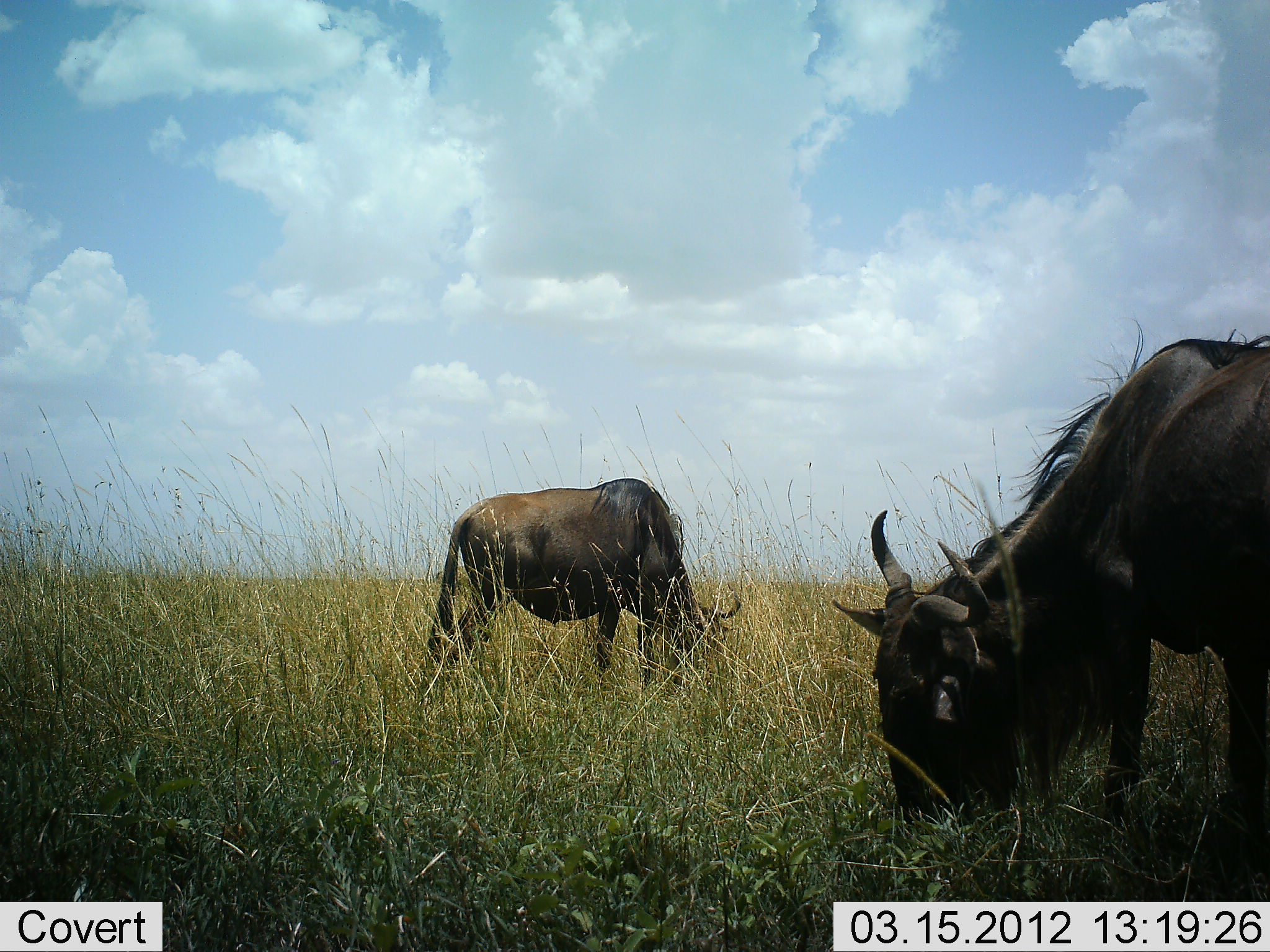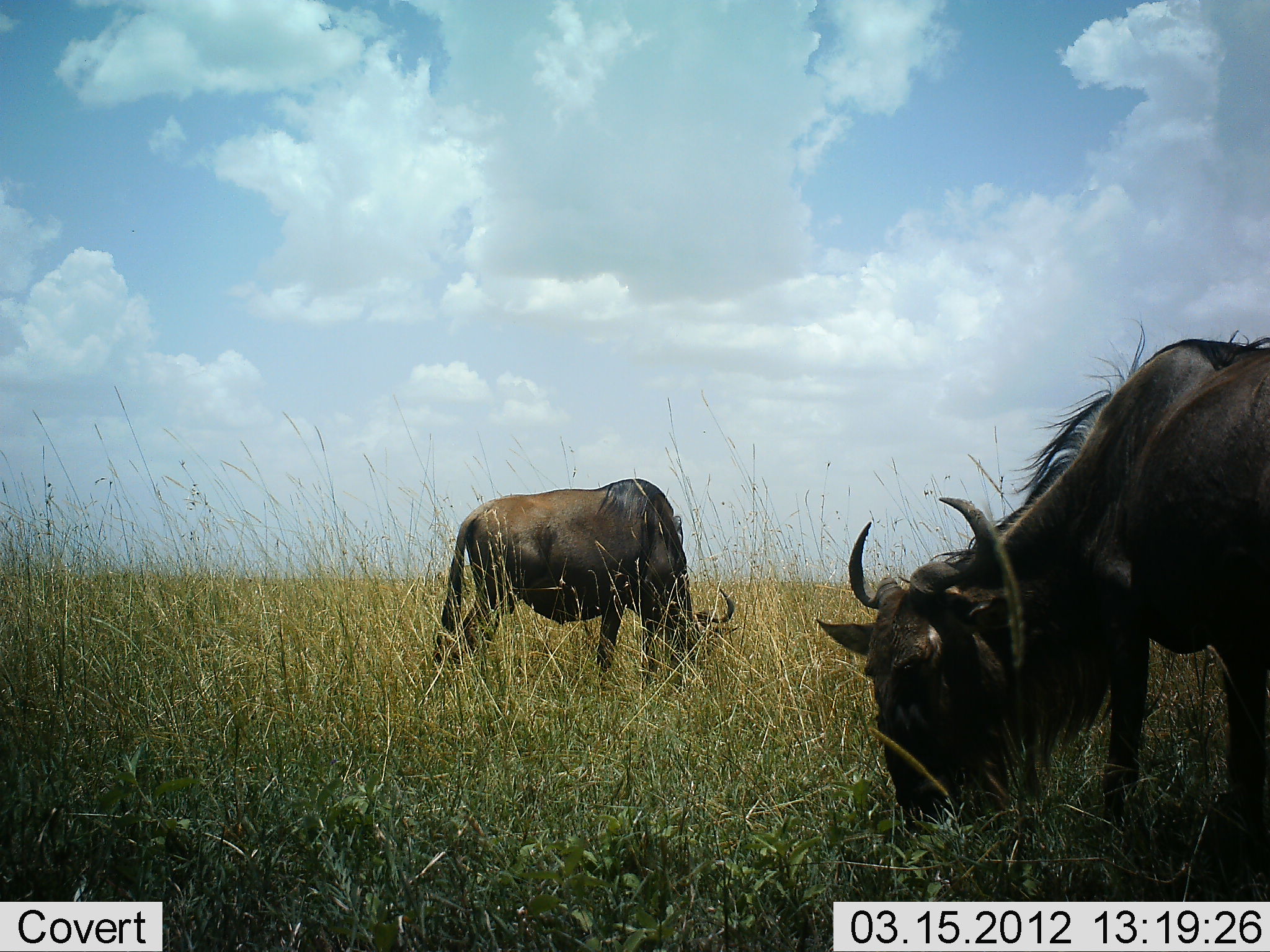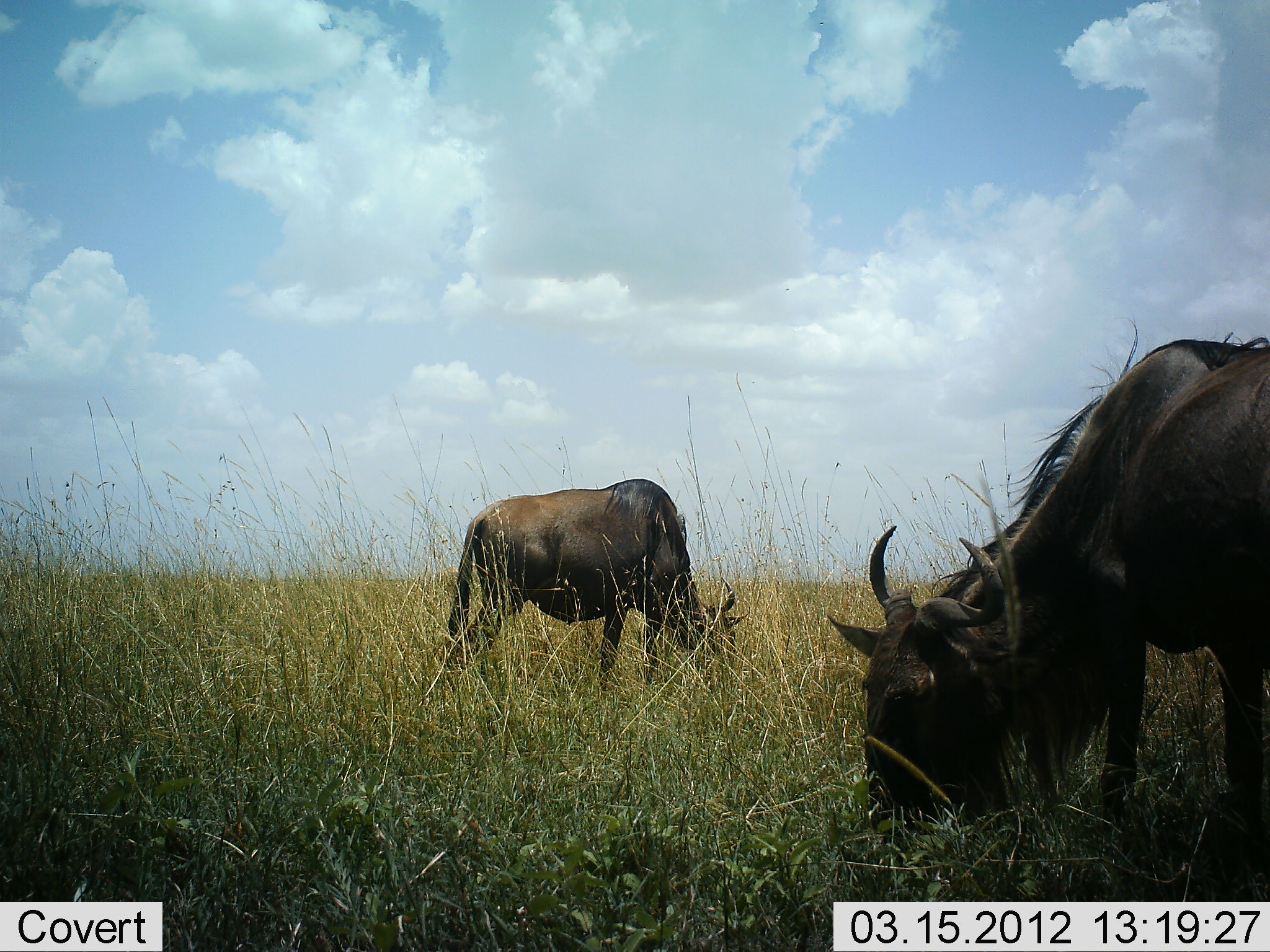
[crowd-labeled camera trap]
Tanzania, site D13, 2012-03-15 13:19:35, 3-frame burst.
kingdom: Animalia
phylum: Chordata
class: Mammalia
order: Artiodactyla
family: Bovidae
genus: Connochaetes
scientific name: Connochaetes taurinus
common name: blue wildebeest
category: wildebeest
Wildebeest (blue wildebeest) (Connochaetes taurinus), count 2. Behavior (volunteer vote fractions): standing 17%, resting 0%, moving 0%, interacting 0%. Young present (vote fraction): 0%. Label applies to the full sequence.